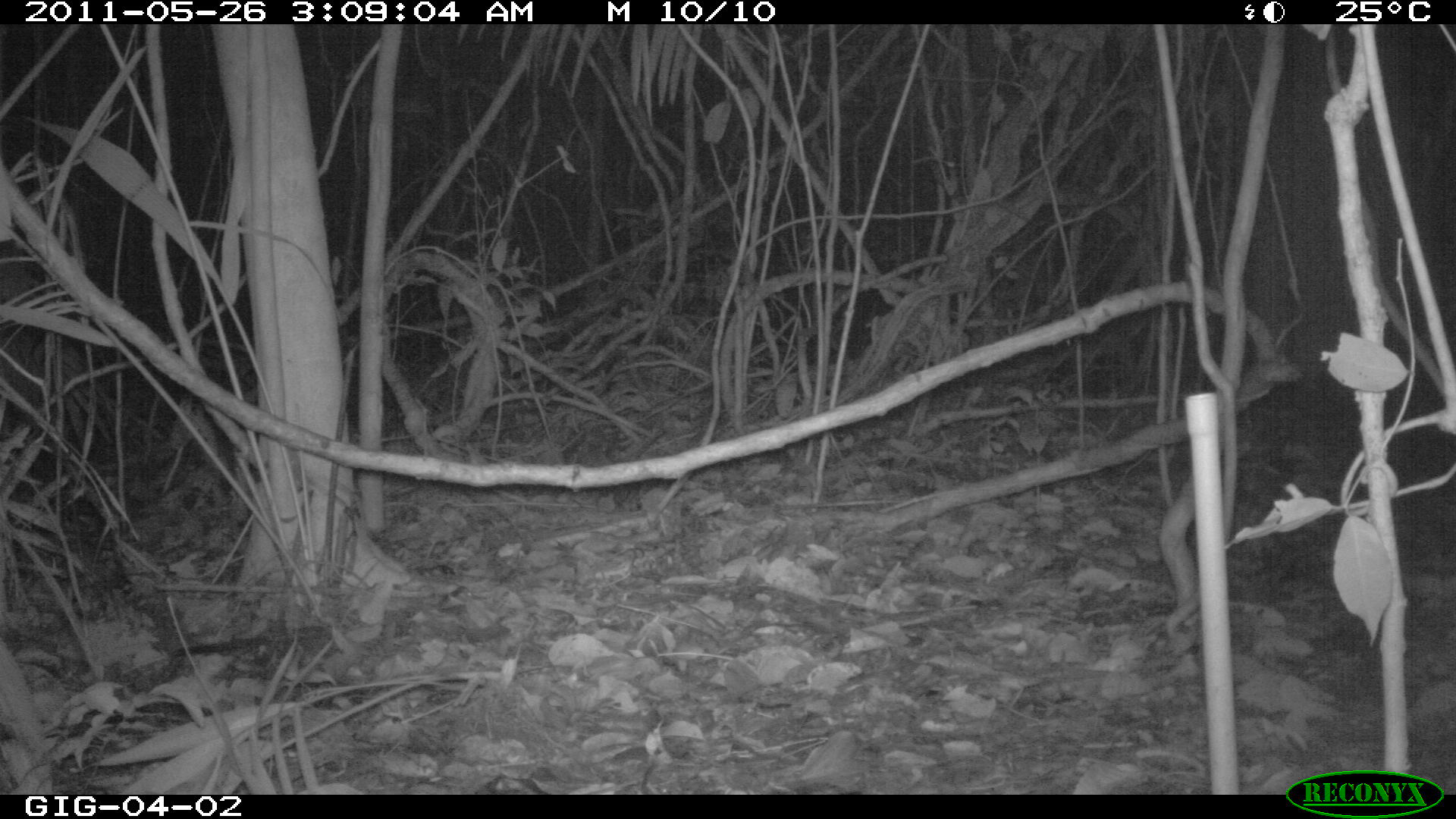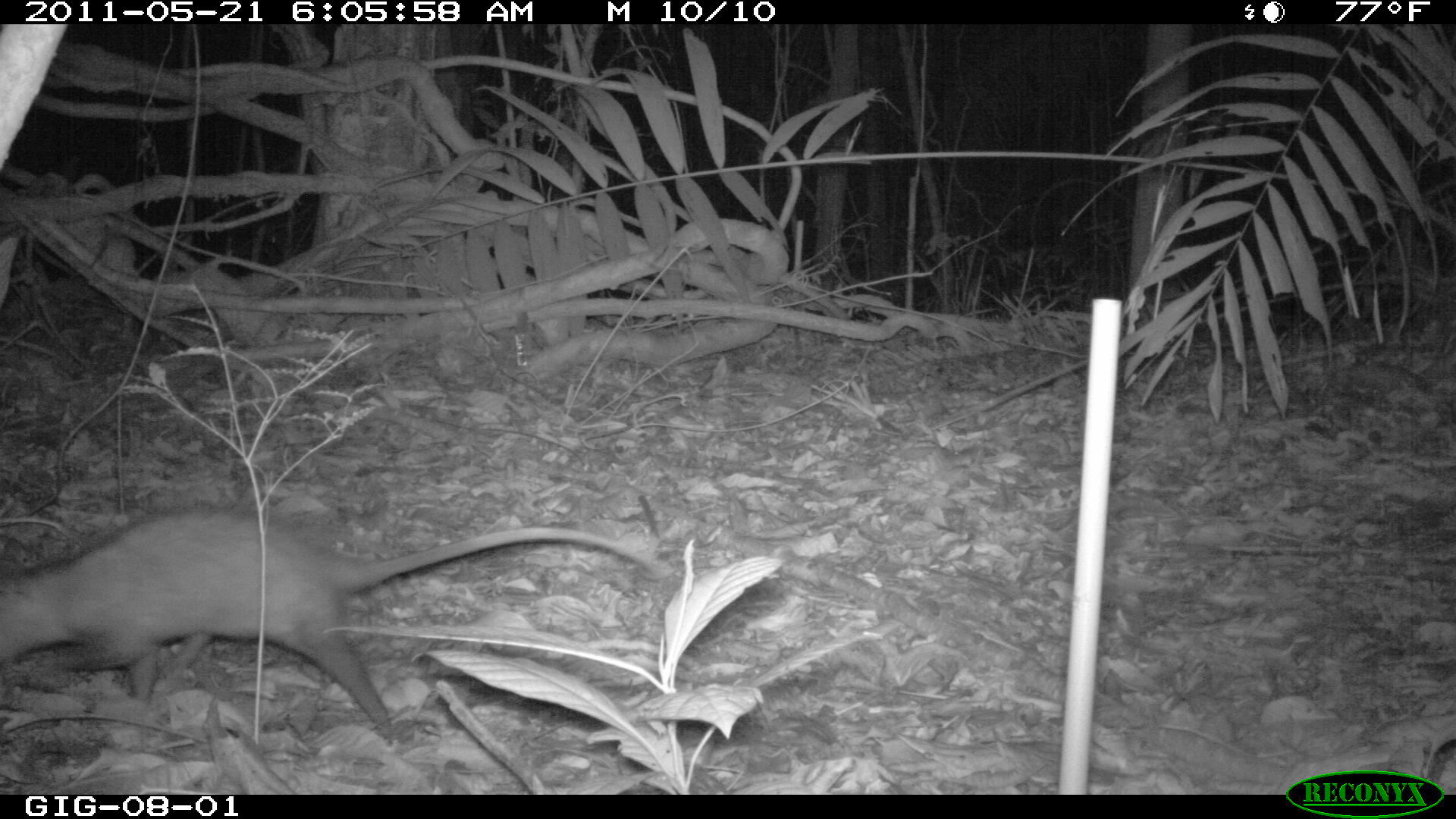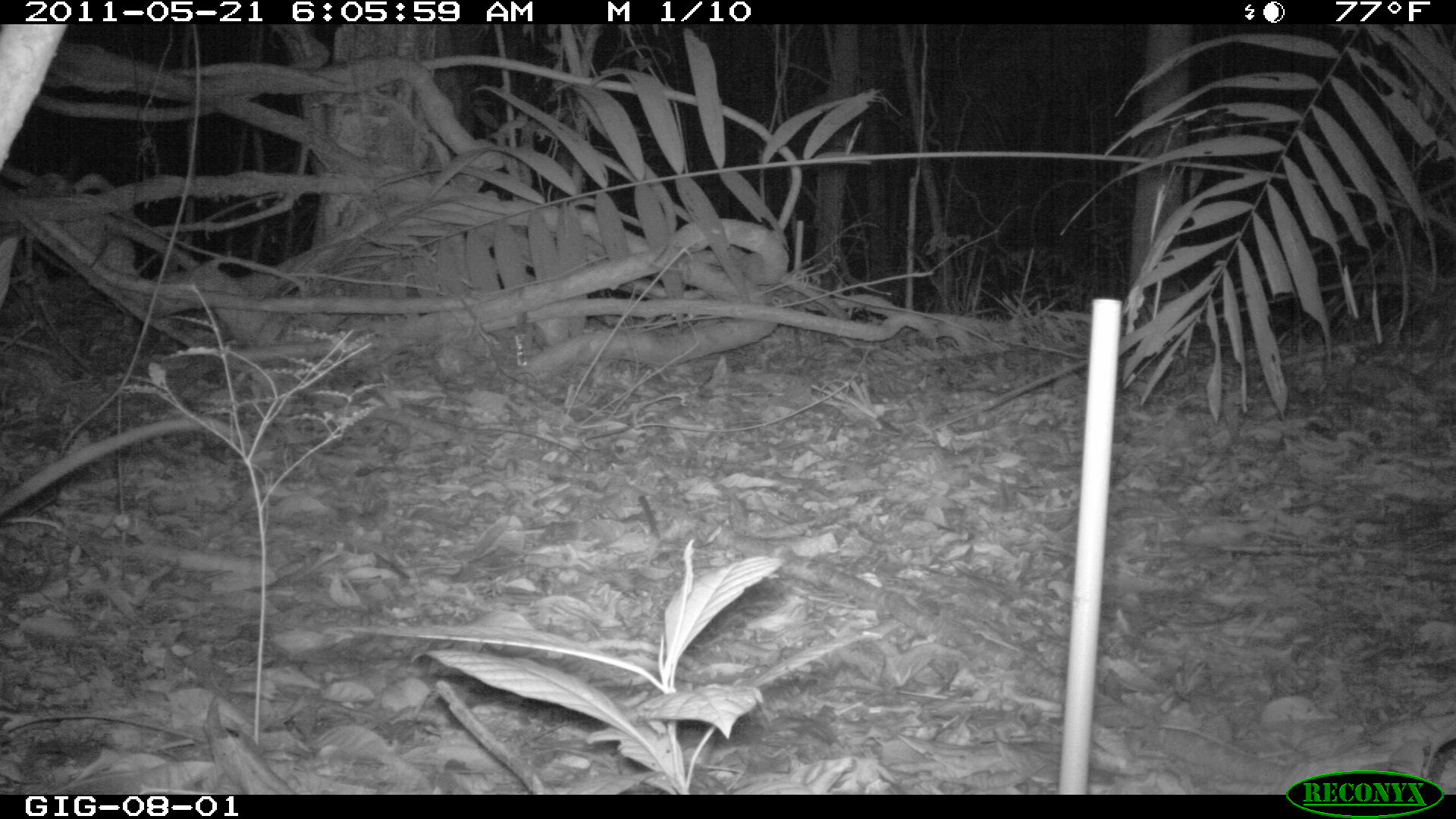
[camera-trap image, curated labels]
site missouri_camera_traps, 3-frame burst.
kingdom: Animalia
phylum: Chordata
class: Mammalia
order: Didelphimorphia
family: Didelphidae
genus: Didelphis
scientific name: Didelphis marsupialis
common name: common opossum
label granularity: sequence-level